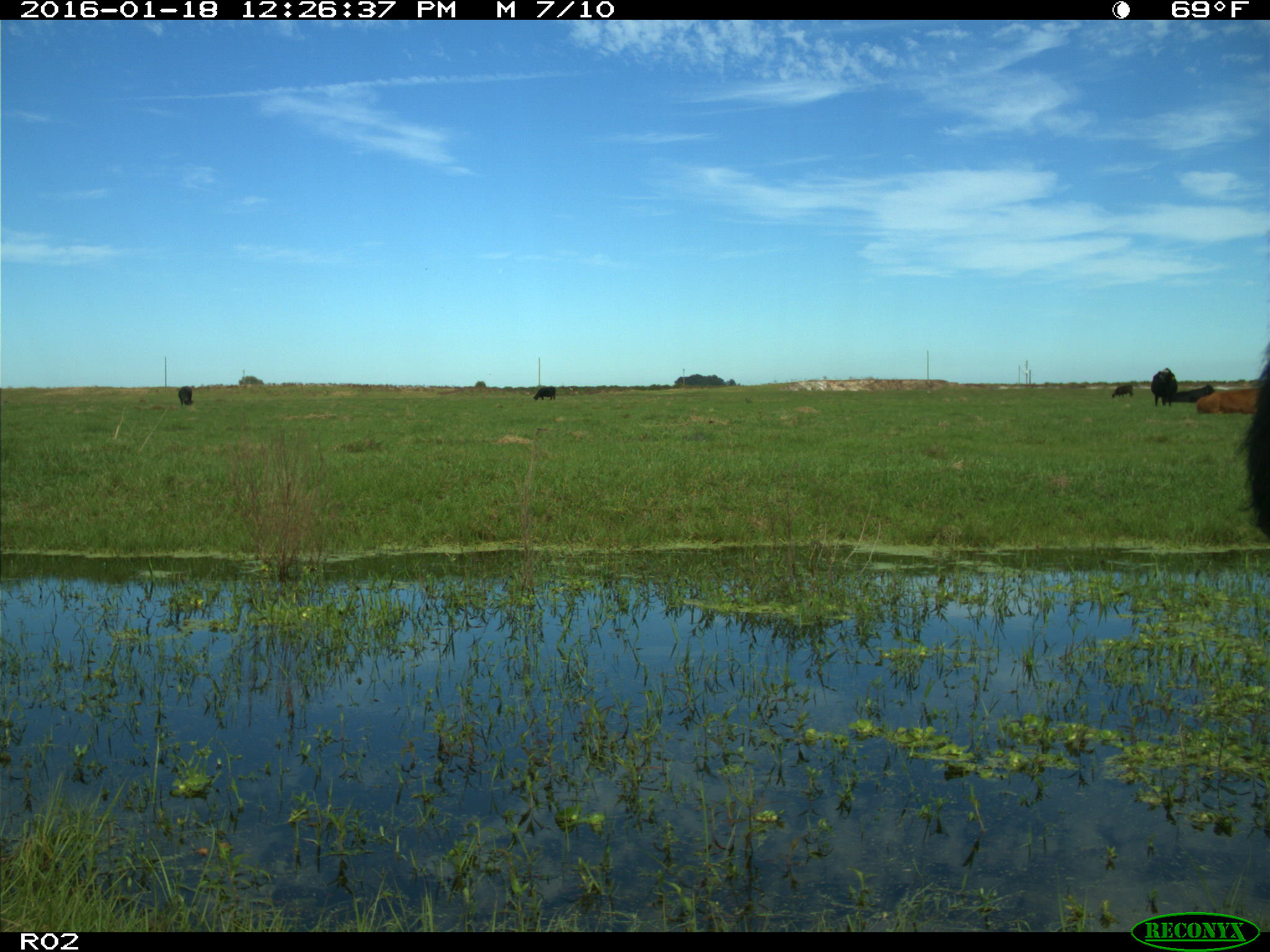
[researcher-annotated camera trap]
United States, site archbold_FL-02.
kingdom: Animalia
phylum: Chordata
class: Mammalia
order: Artiodactyla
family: Bovidae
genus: Bos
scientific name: Bos taurus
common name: domestic cow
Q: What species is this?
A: Bos taurus (domestic cow).